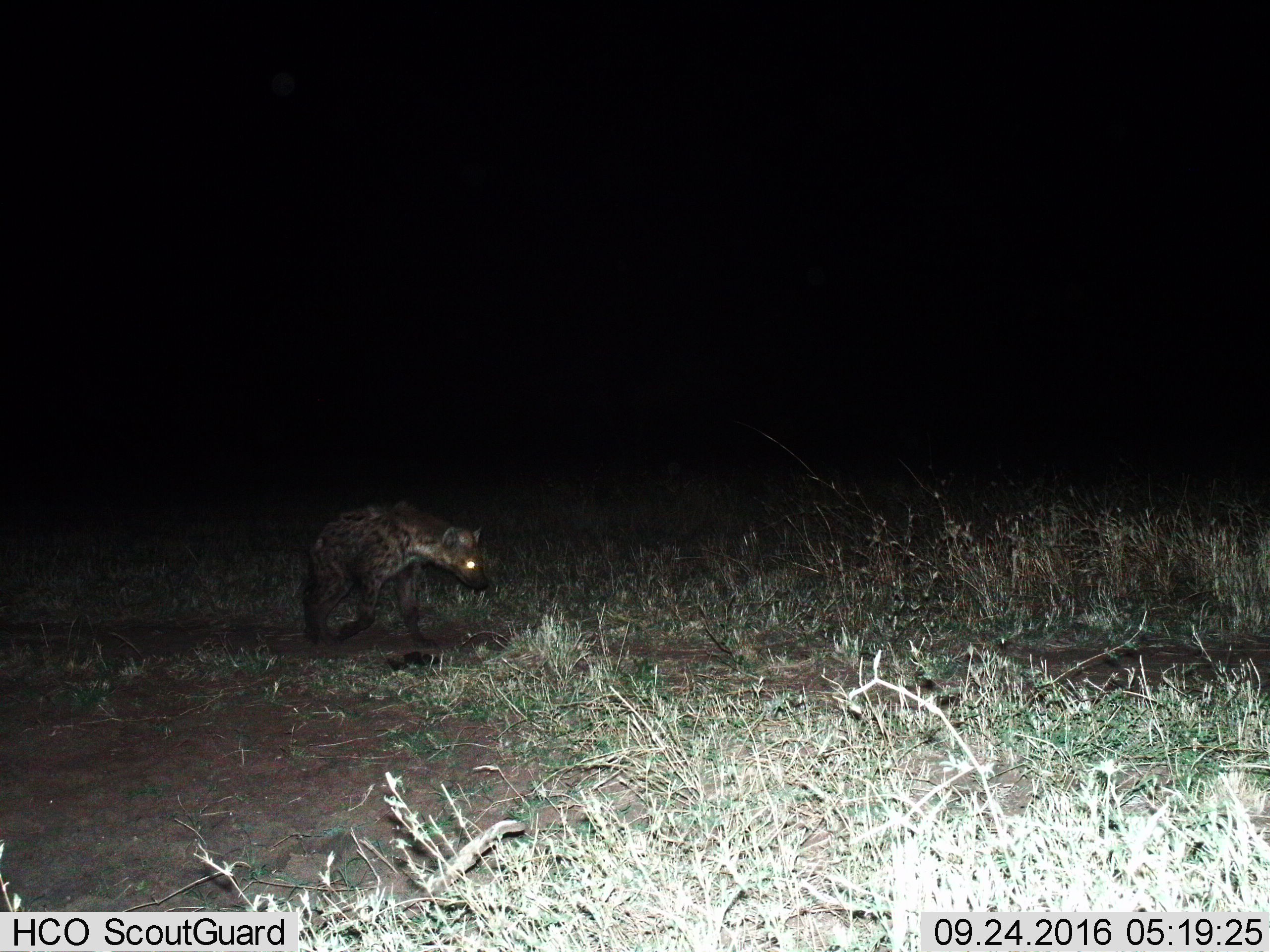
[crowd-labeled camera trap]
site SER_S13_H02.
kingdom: Animalia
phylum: Chordata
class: Mammalia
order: Carnivora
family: Hyaenidae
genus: Crocuta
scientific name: Crocuta crocuta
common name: spotted hyena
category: hyenaspotted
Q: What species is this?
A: Hyenaspotted (spotted hyena) (Crocuta crocuta).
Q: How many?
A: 1.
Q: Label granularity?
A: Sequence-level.